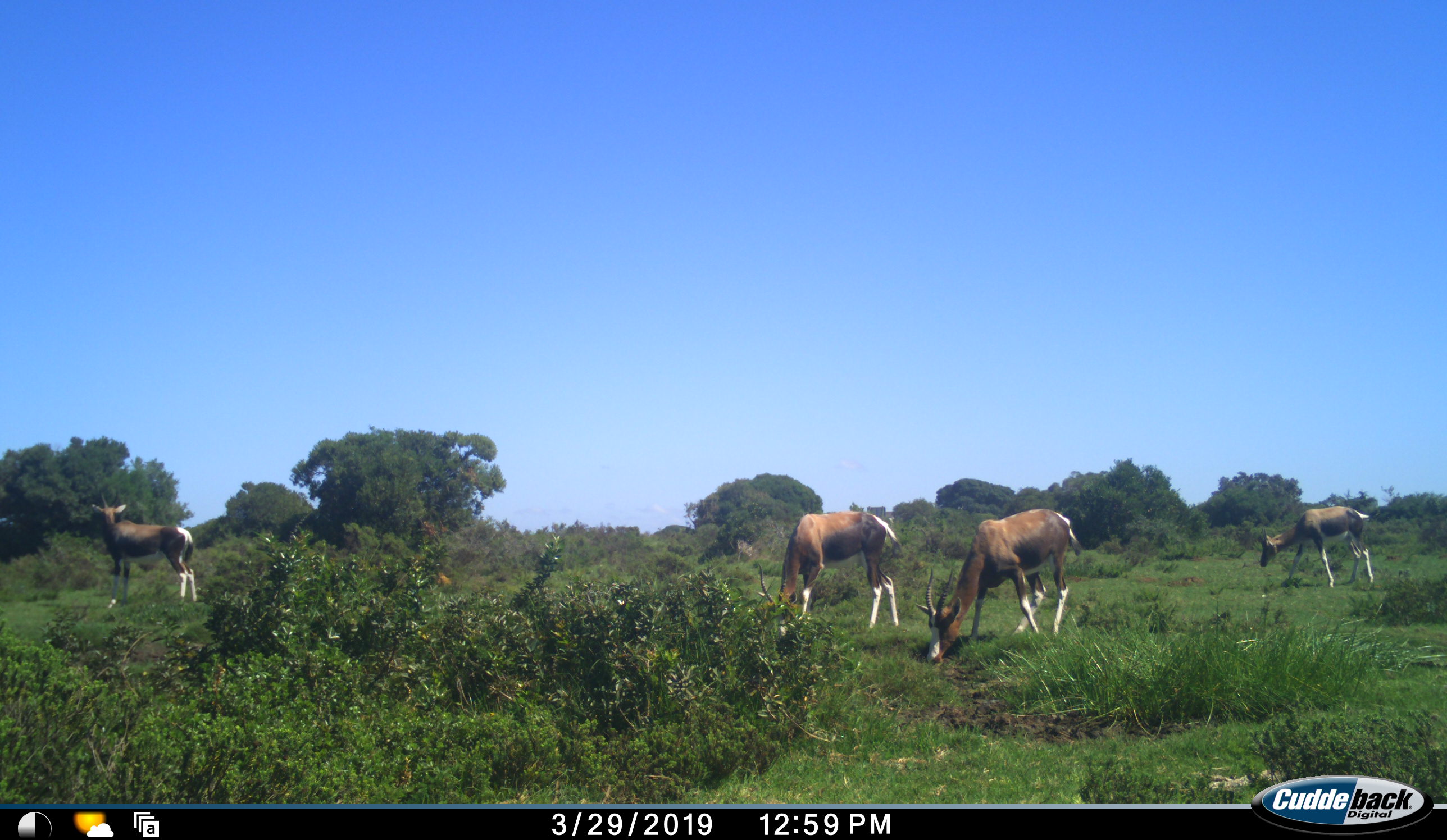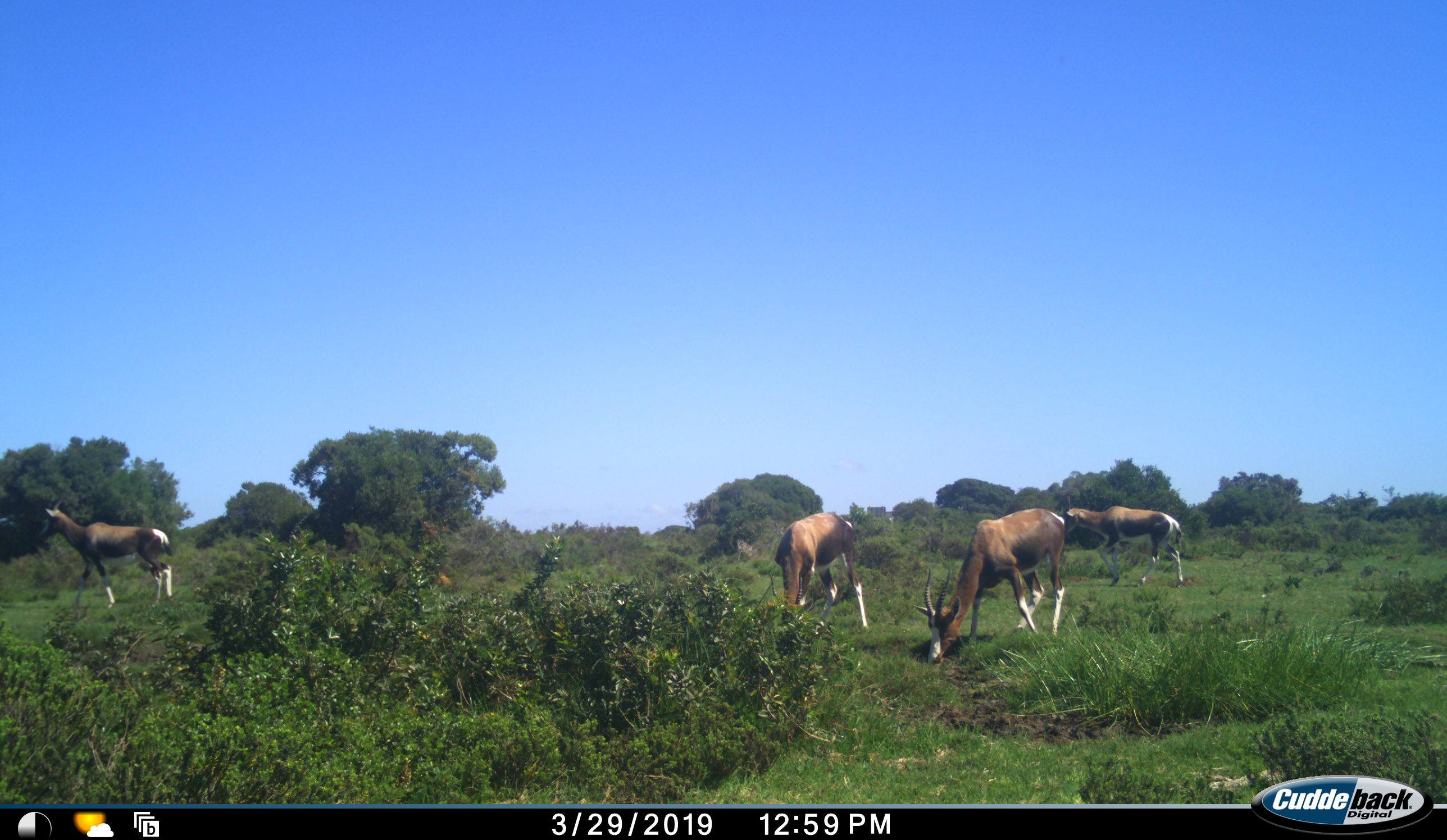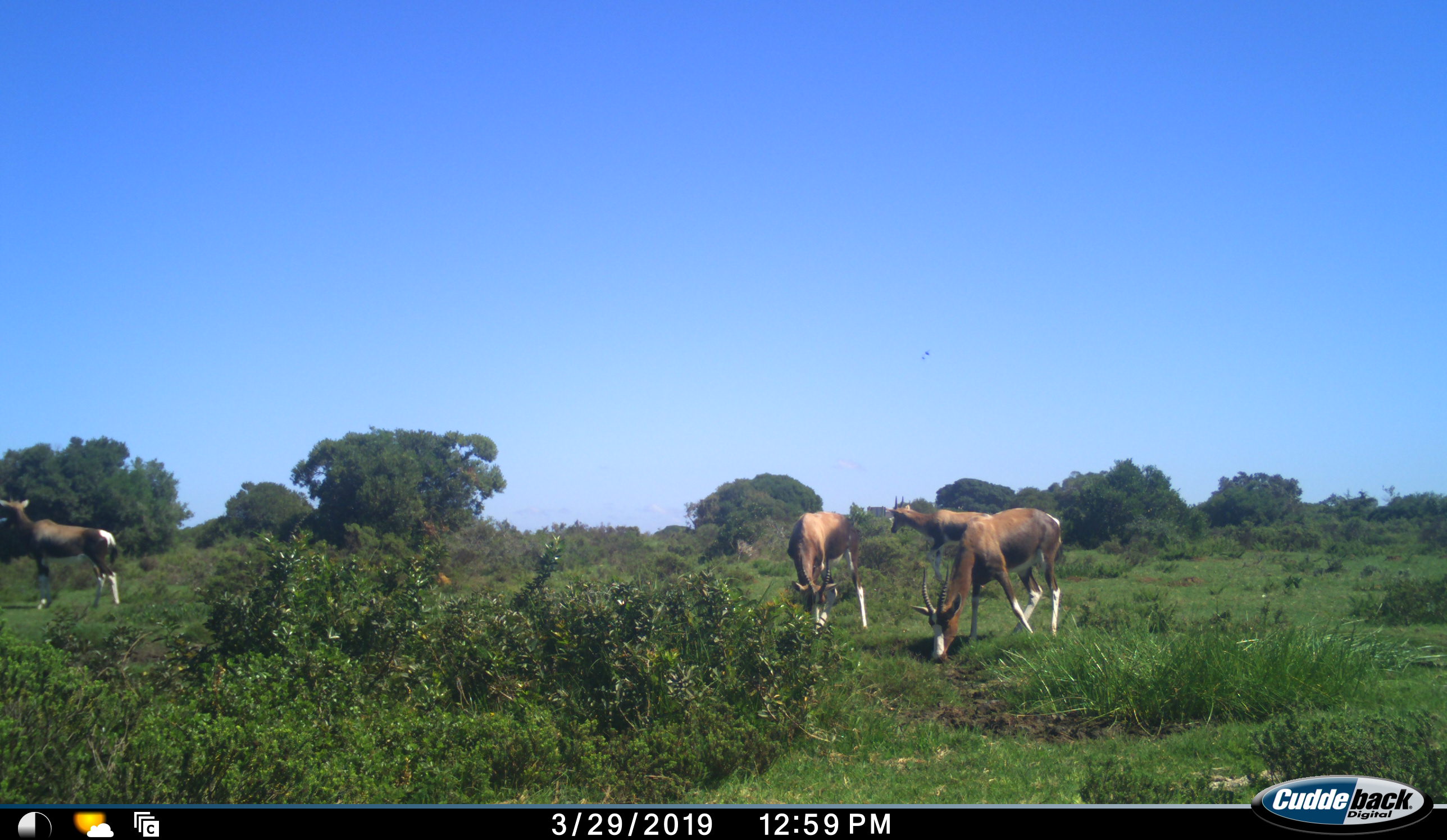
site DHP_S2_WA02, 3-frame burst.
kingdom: Animalia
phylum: Chordata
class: Mammalia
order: Artiodactyla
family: Bovidae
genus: Damaliscus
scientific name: Damaliscus pygargus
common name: bontebok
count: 4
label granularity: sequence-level